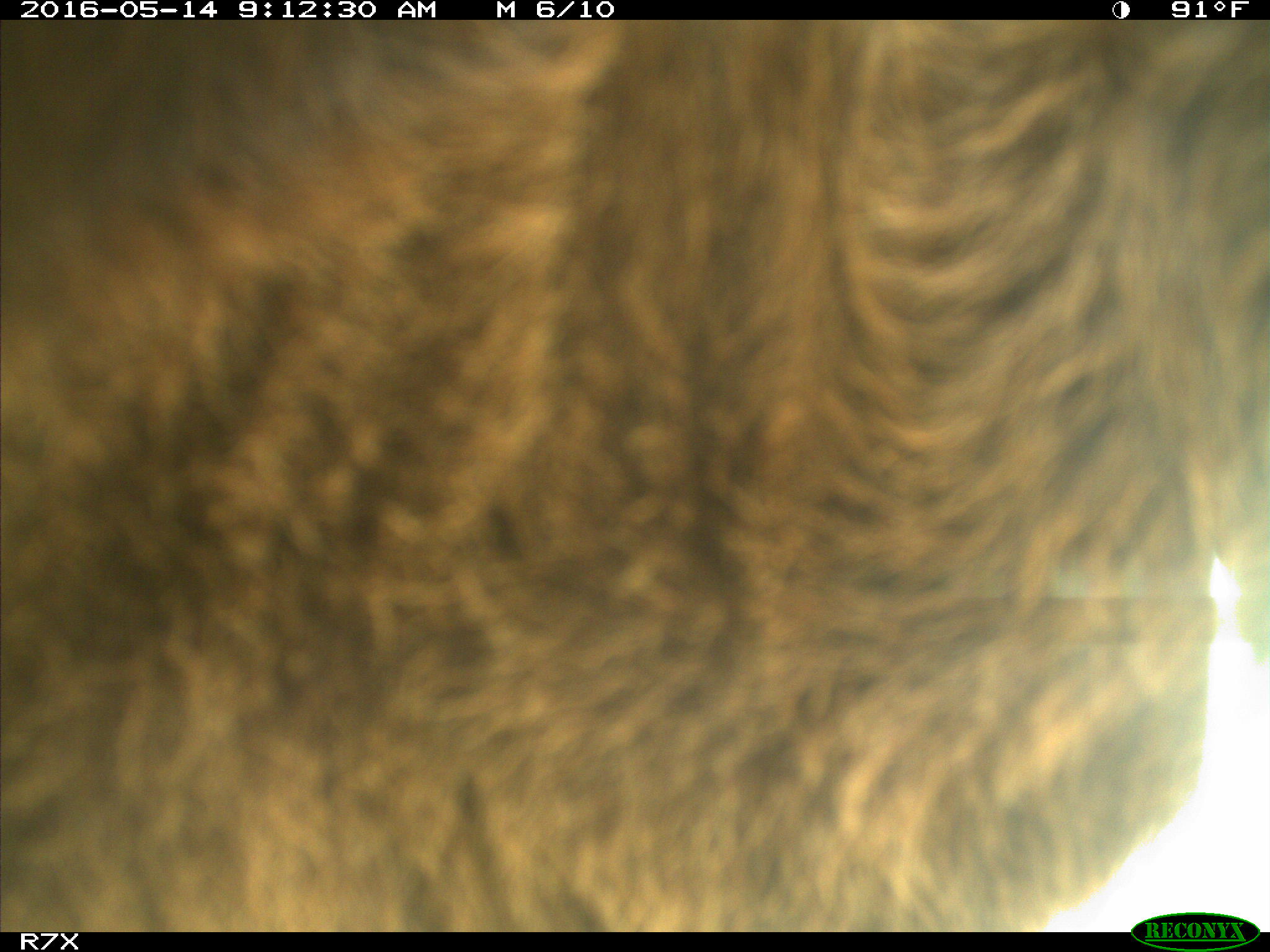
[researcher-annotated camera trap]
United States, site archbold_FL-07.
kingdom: Animalia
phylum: Chordata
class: Mammalia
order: Artiodactyla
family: Bovidae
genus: Bos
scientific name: Bos taurus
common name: domestic cow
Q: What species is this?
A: Bos taurus (domestic cow).